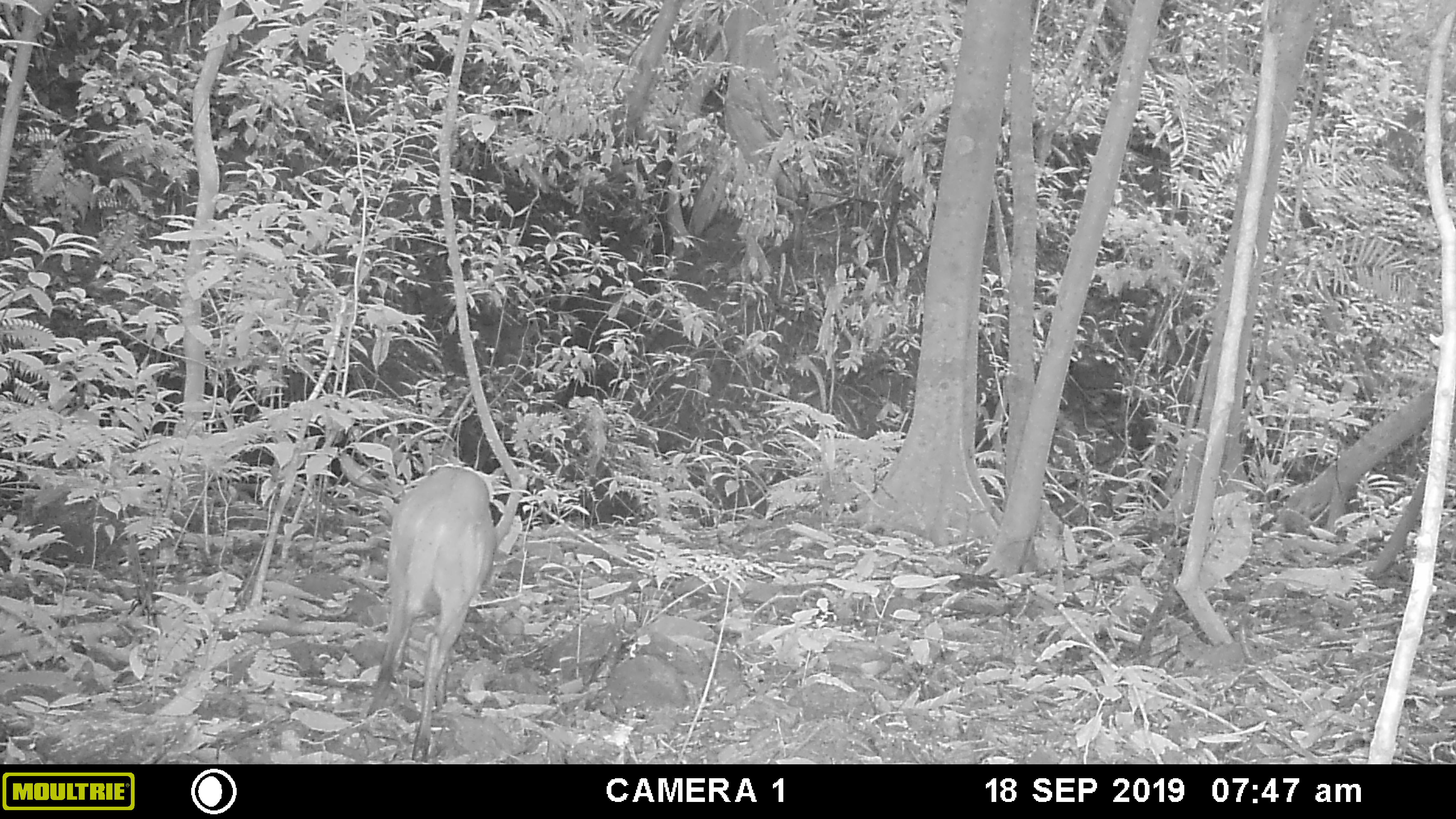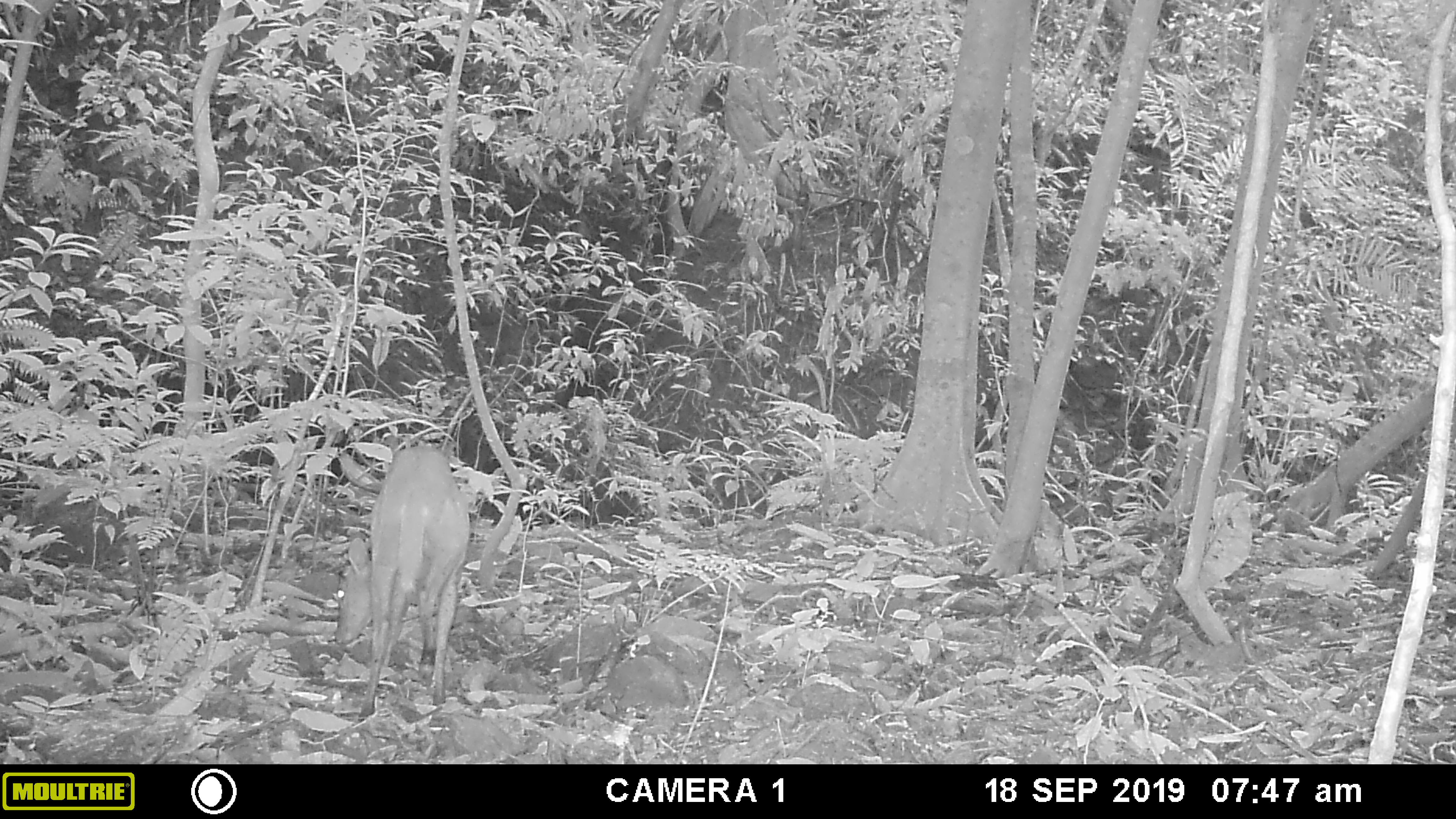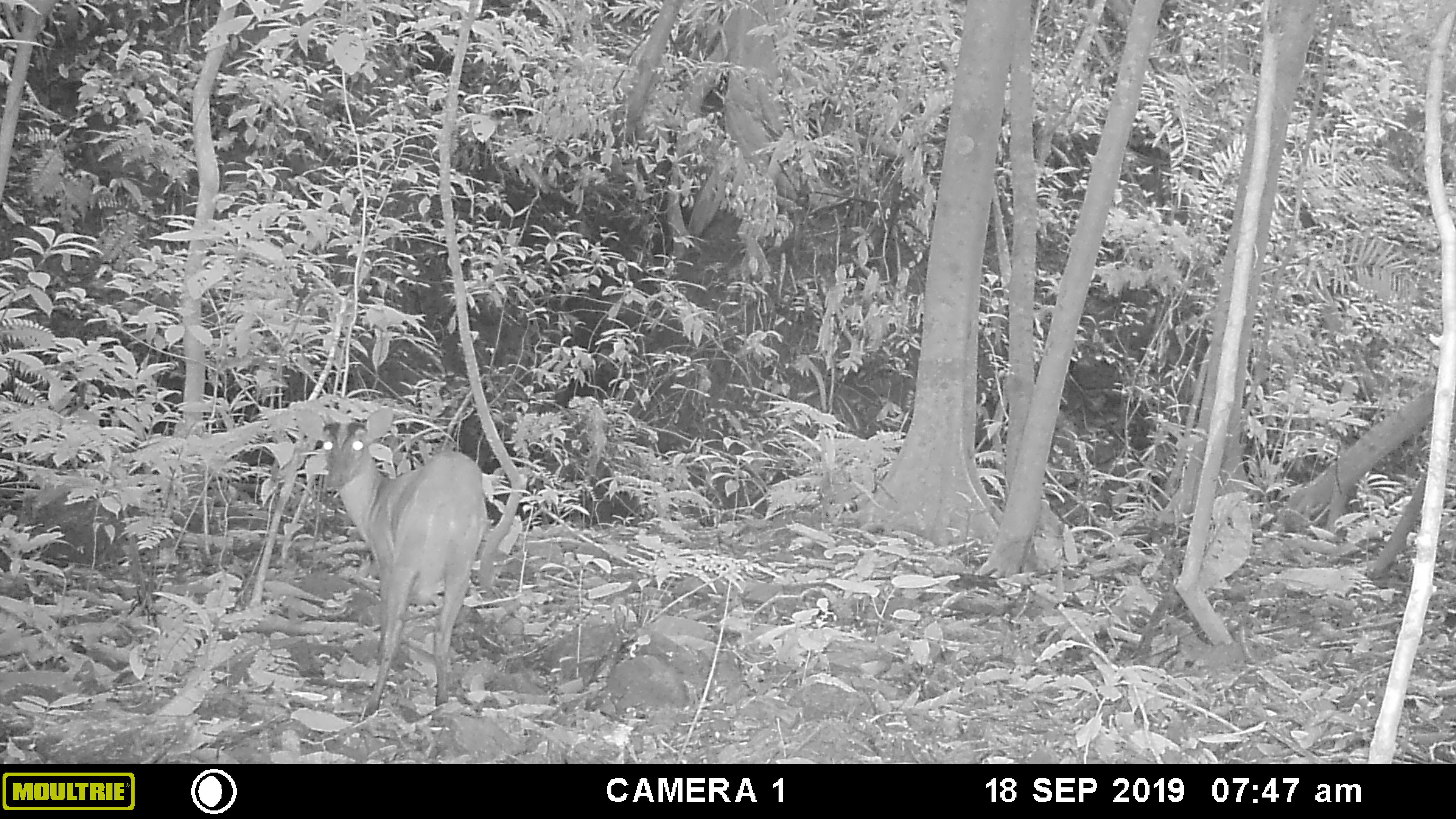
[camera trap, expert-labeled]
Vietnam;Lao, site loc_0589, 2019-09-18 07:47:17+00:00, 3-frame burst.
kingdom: Animalia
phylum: Chordata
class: Mammalia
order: Artiodactyla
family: Cervidae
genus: Muntiacus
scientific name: Muntiacus muntjak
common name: red muntjac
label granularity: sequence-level